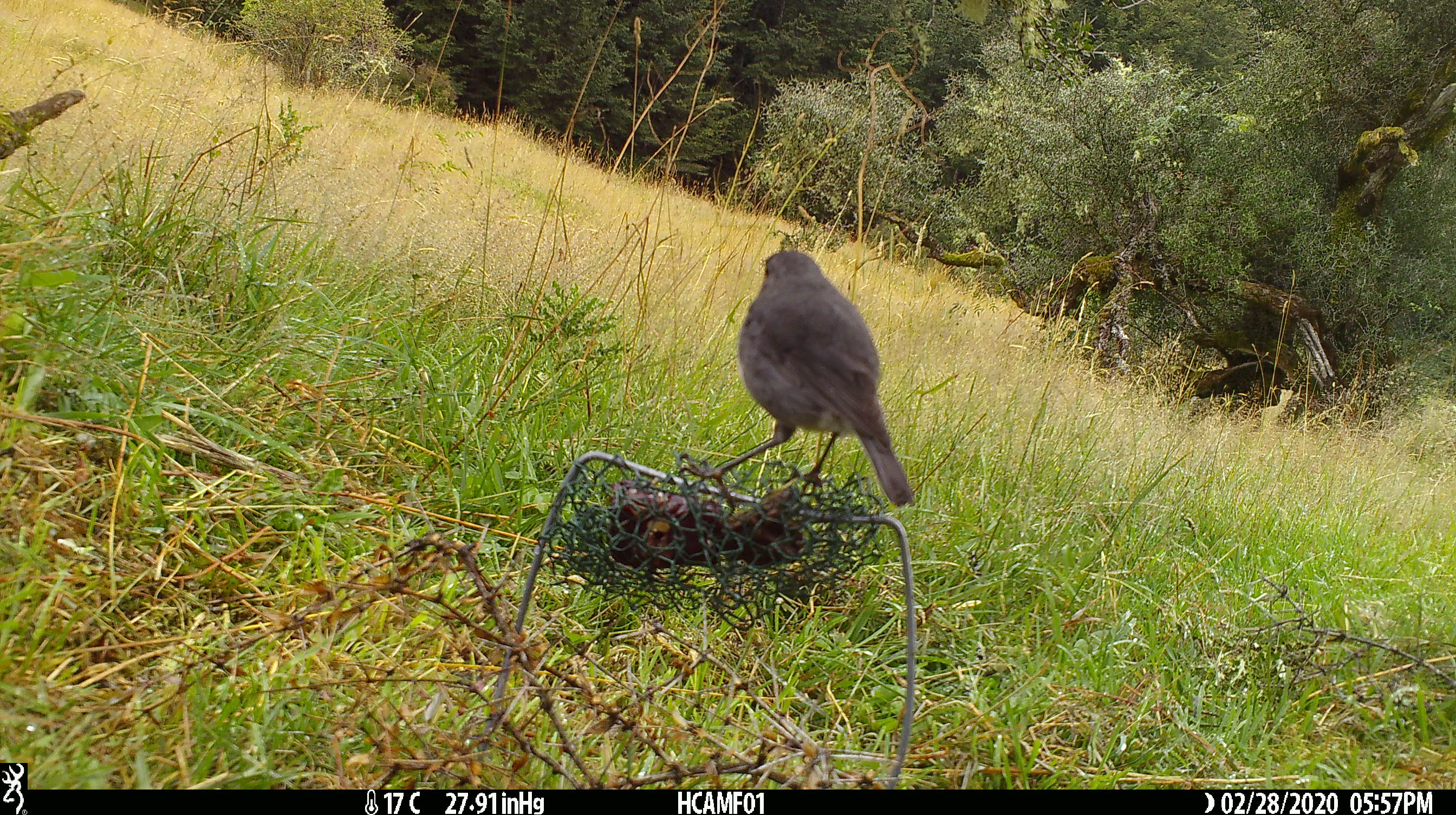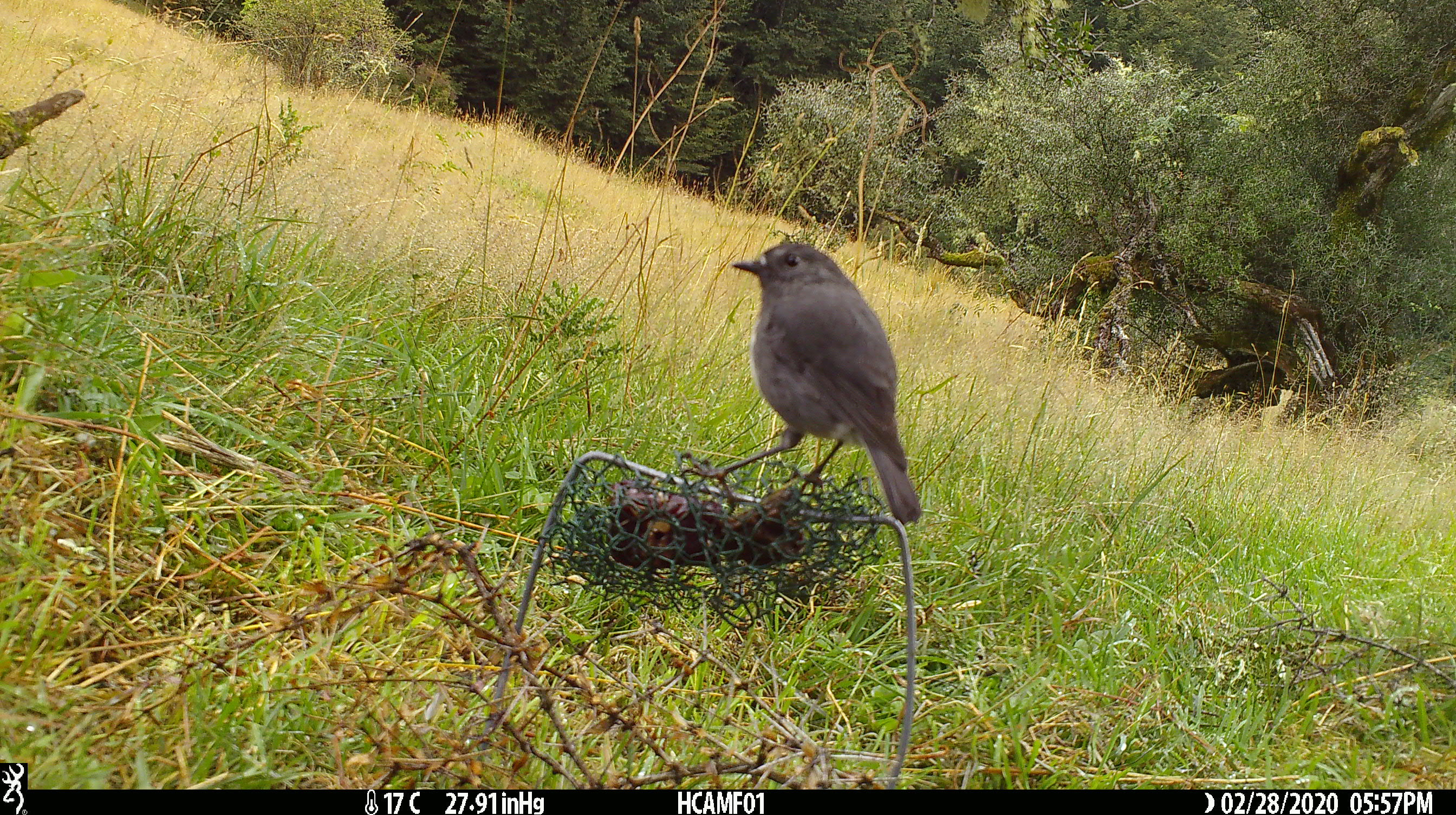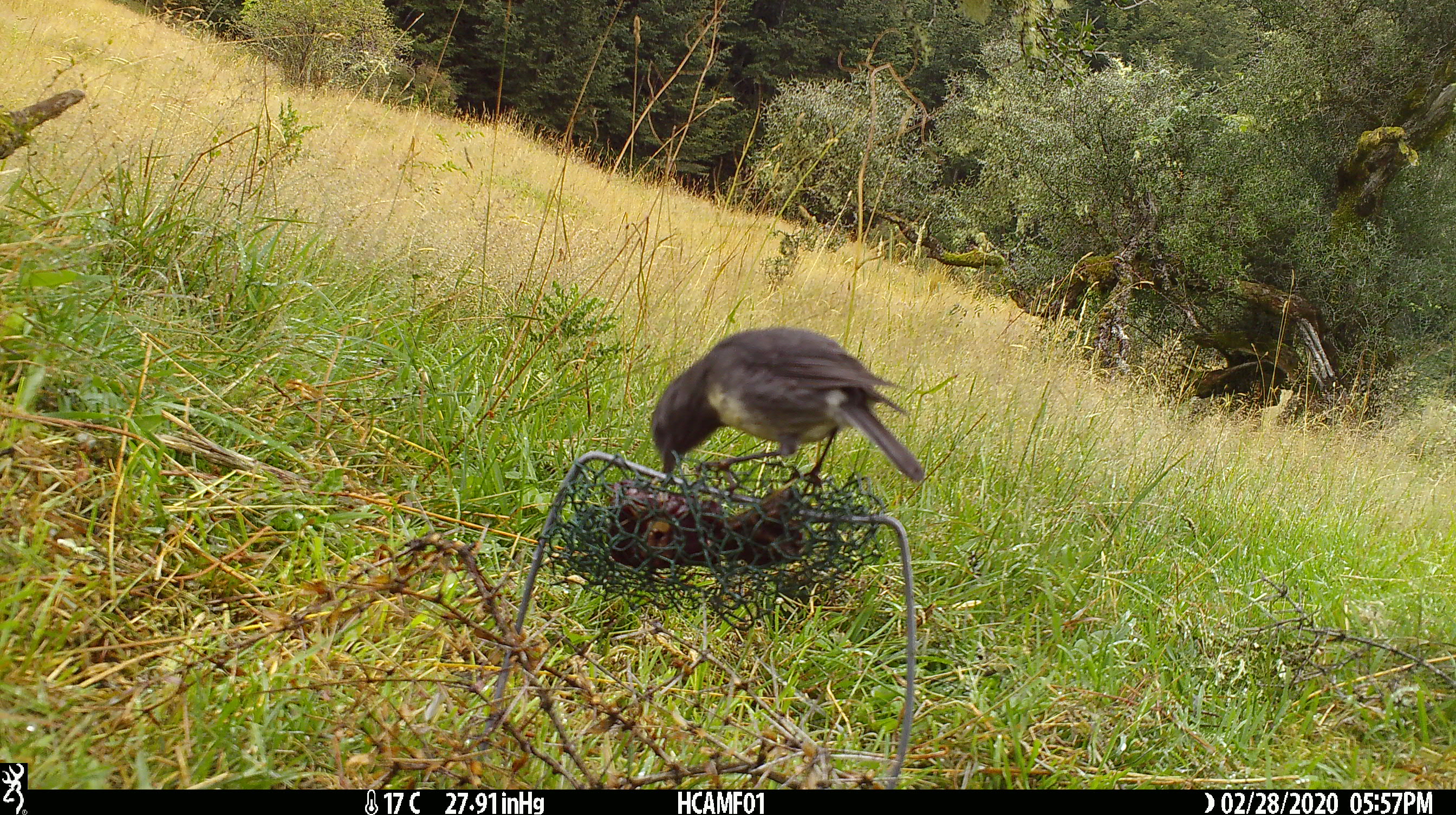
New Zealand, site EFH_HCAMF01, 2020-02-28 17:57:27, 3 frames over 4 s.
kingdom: Animalia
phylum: Chordata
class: Aves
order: Passeriformes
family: Petroicidae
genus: Petroica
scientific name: Petroica australis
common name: new zealand robin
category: robin